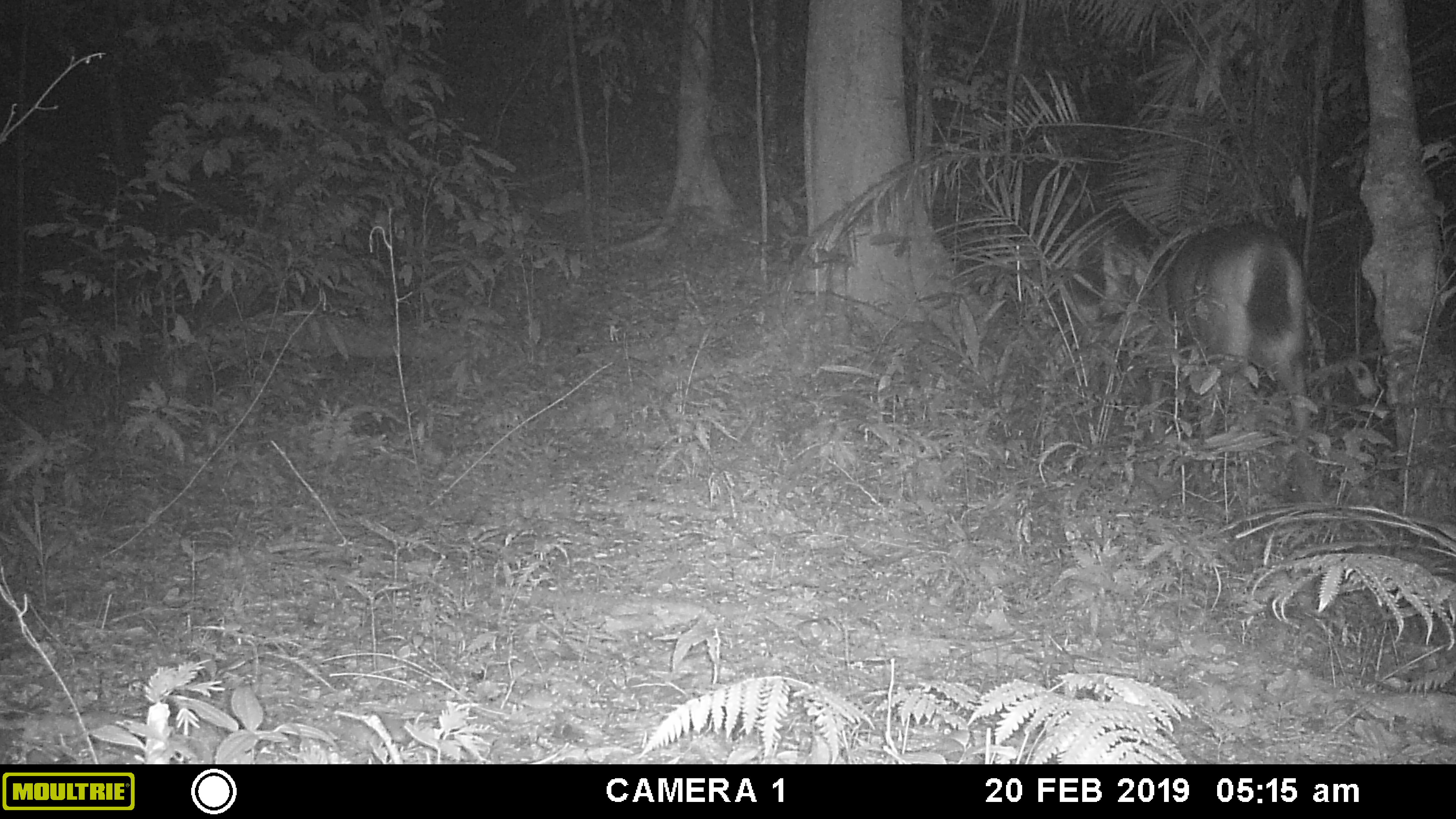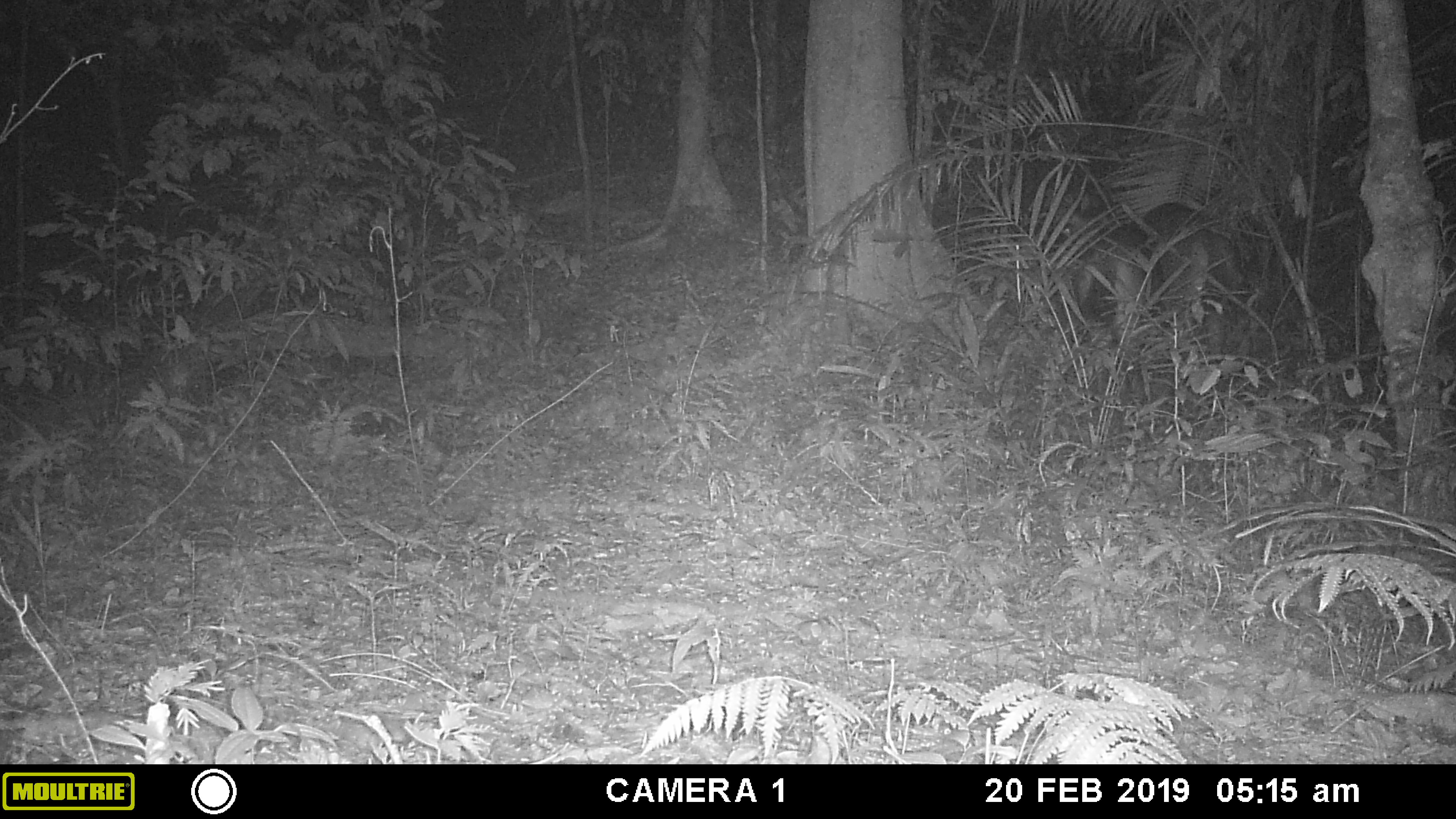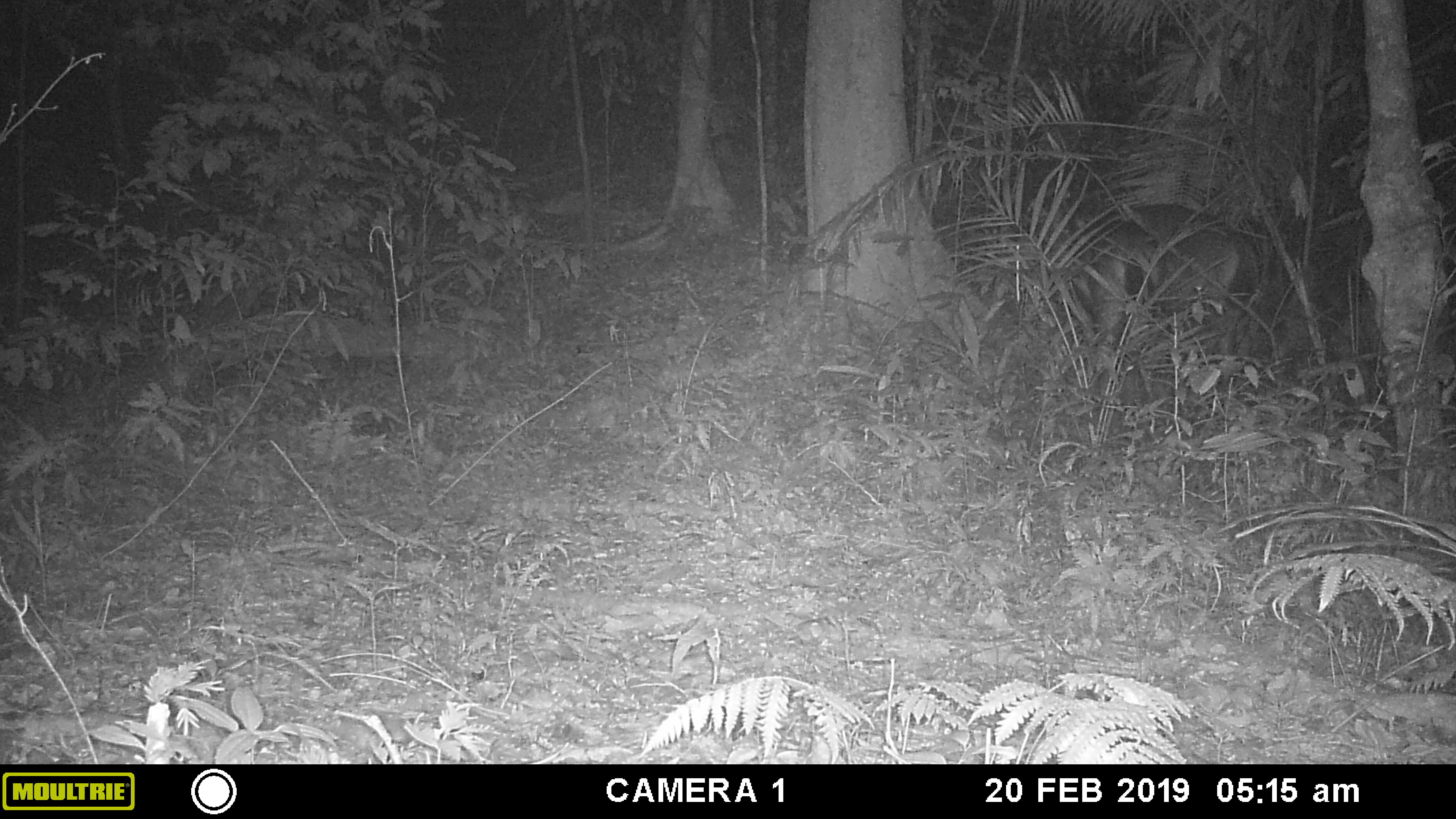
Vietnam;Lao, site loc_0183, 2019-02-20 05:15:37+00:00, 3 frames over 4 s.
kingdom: Animalia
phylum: Chordata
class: Mammalia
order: Artiodactyla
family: Cervidae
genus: Rusa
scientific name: Rusa unicolor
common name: sambar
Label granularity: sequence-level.